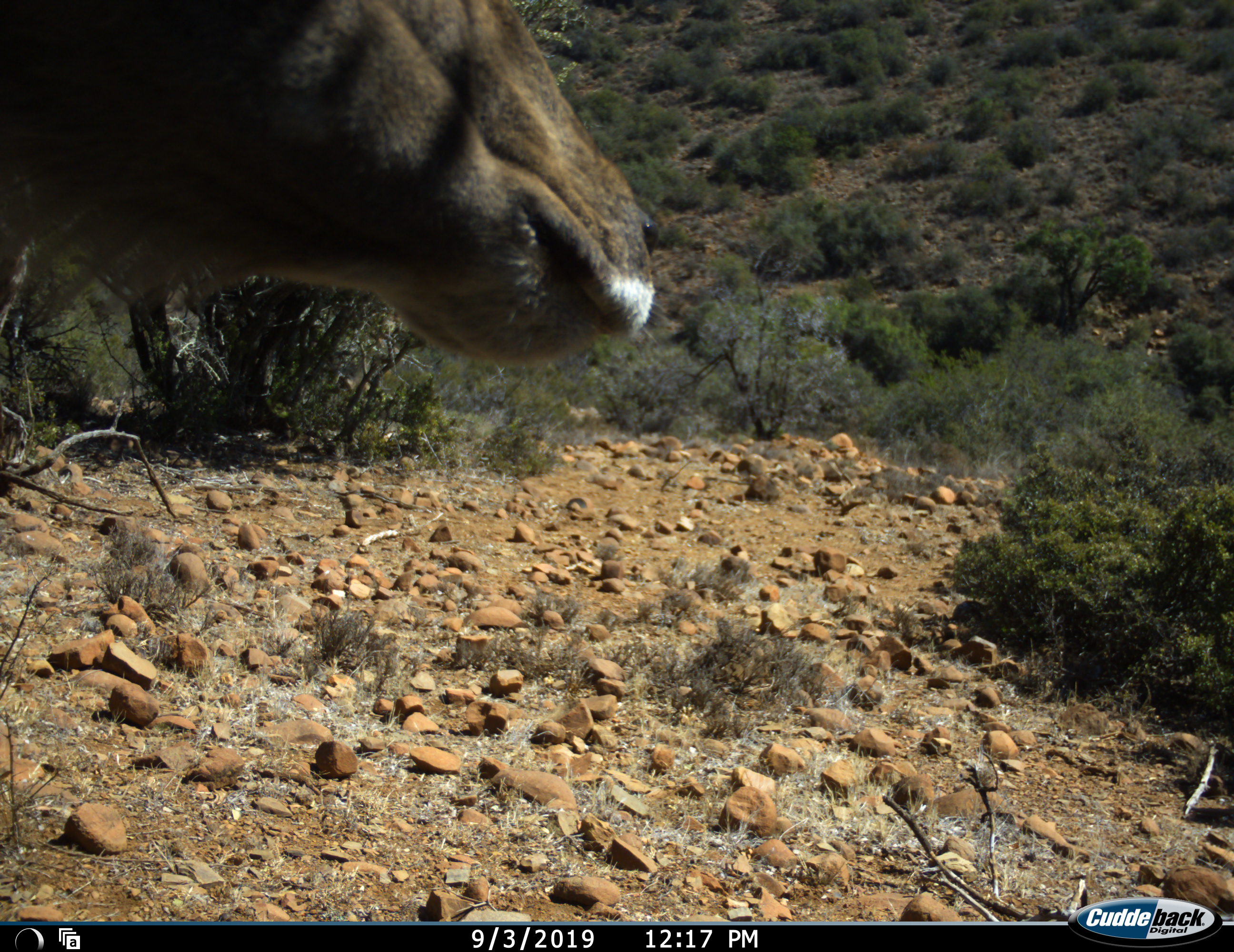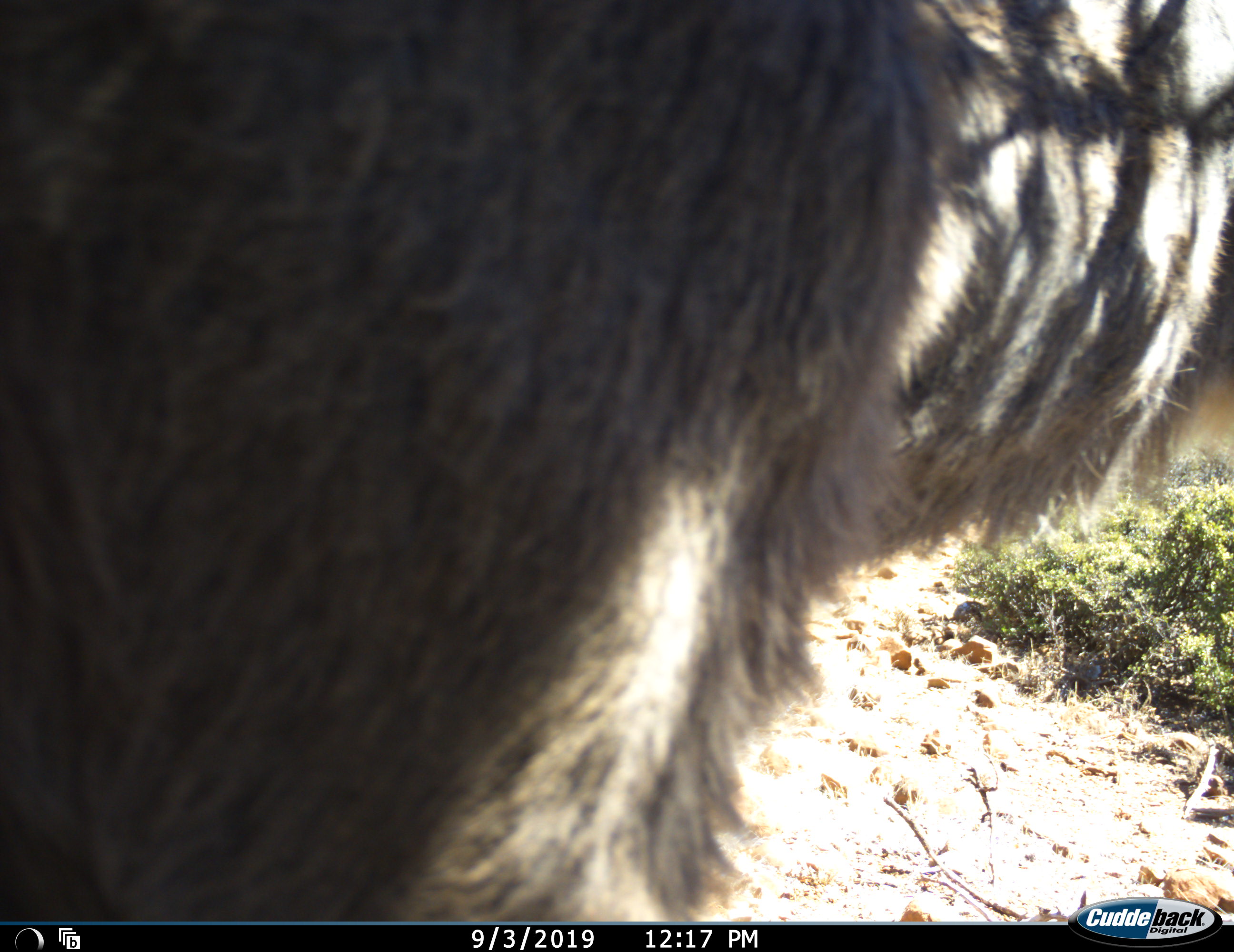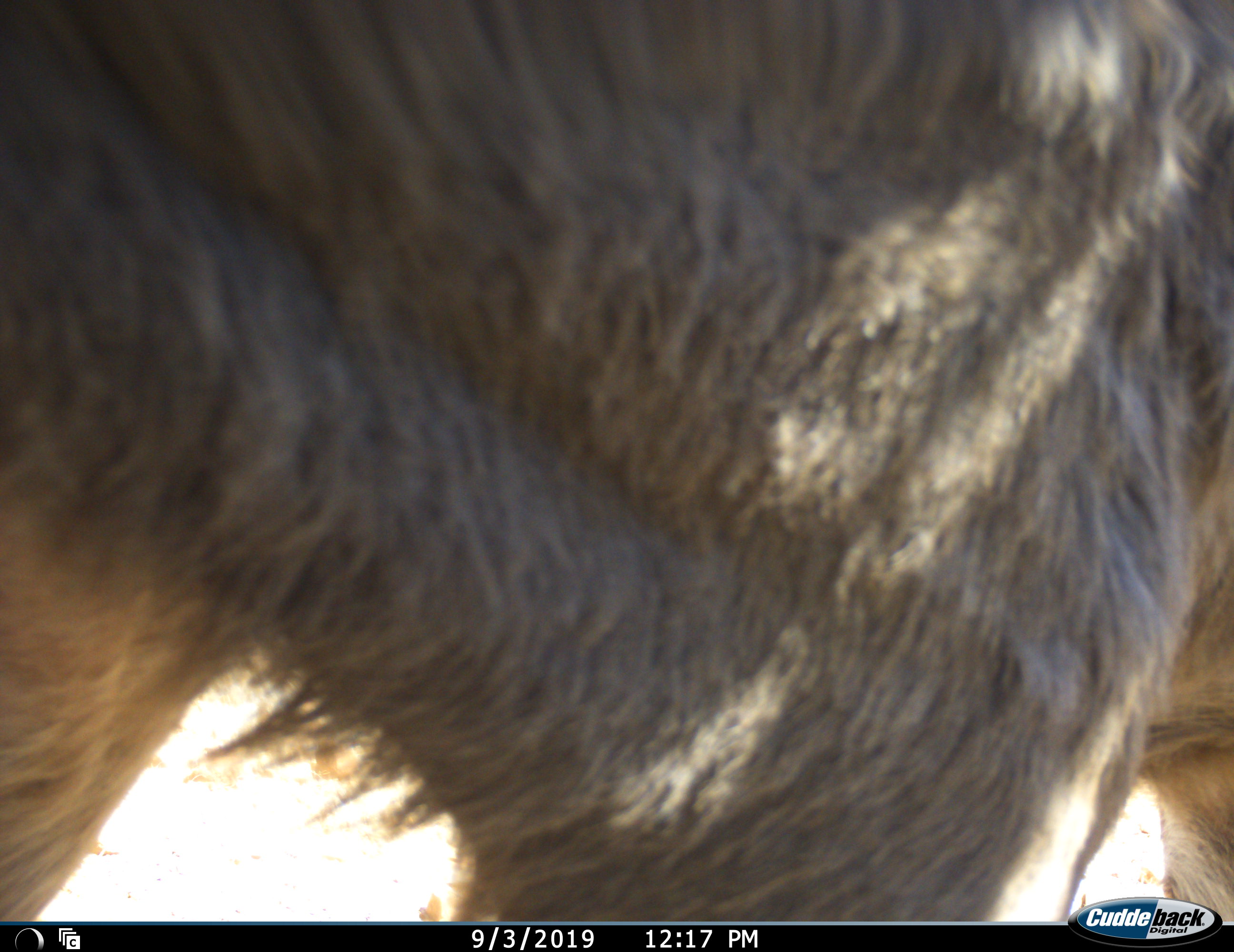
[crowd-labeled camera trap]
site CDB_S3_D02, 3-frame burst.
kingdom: Animalia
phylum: Chordata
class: Mammalia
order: Artiodactyla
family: Bovidae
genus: Tragelaphus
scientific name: Tragelaphus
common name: kudu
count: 1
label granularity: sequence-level